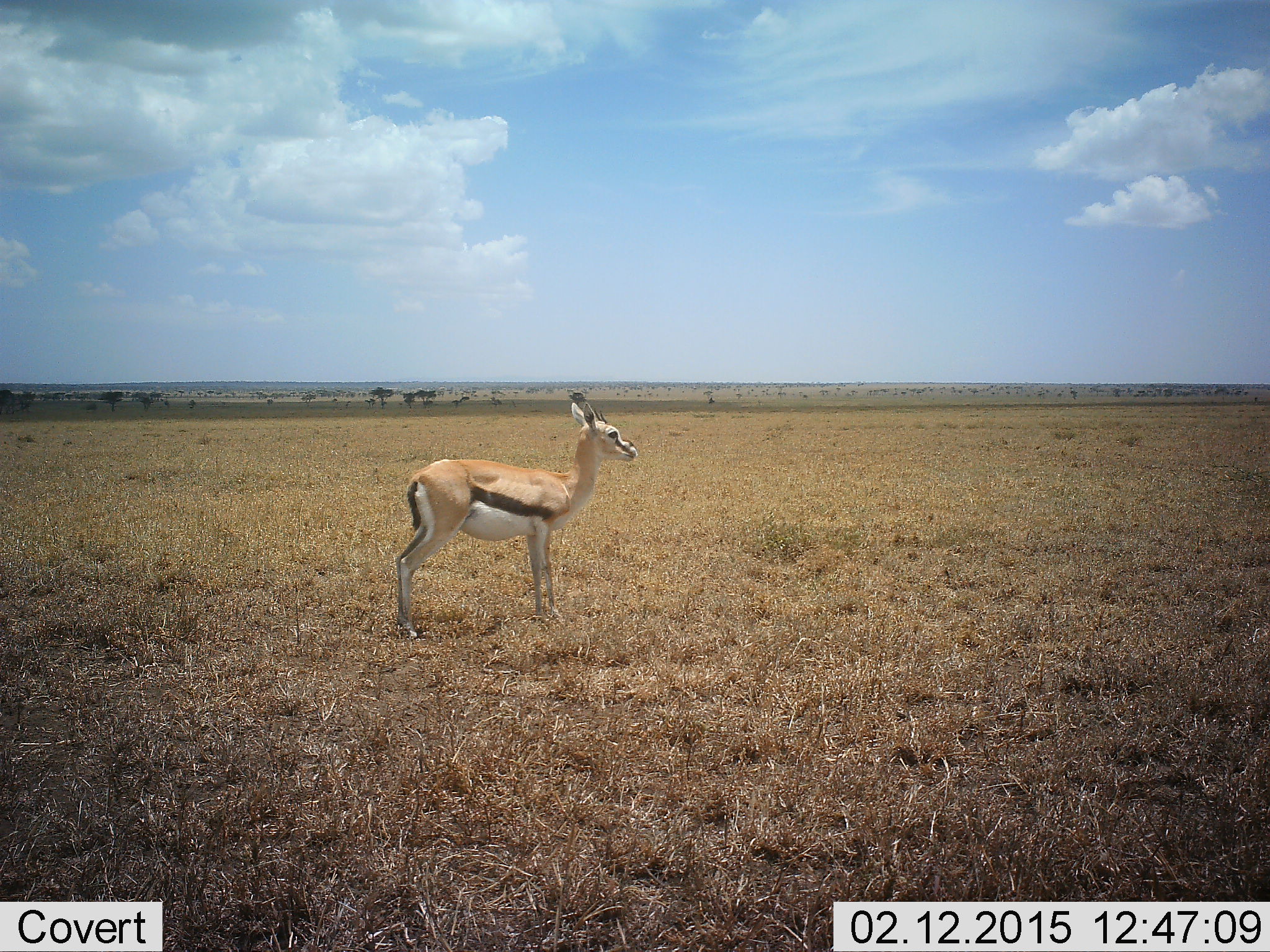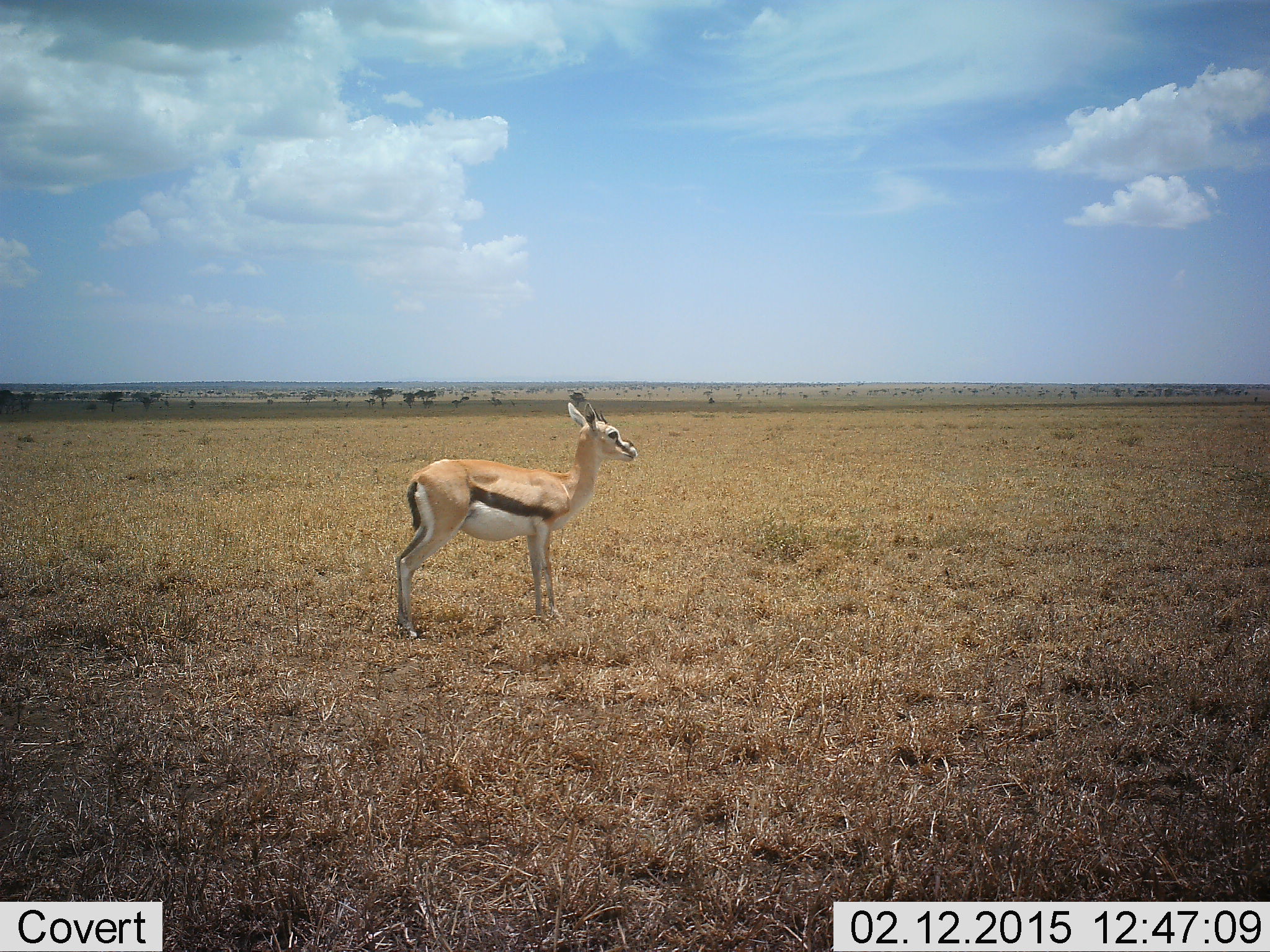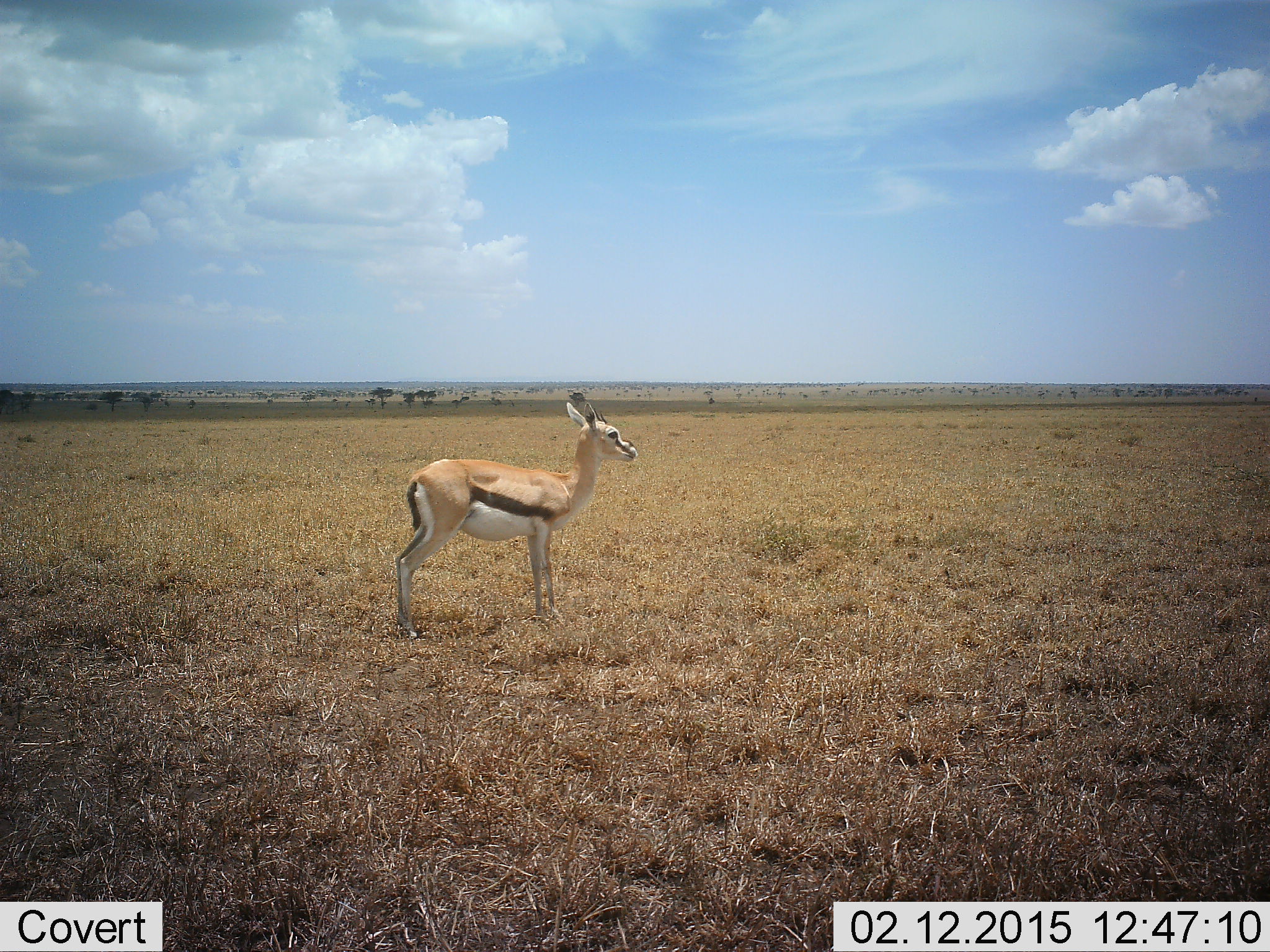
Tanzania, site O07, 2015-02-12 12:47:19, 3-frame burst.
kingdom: Animalia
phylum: Chordata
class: Mammalia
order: Artiodactyla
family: Bovidae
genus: Eudorcas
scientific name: Eudorcas thomsonii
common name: thomson's gazelle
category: gazellethomsons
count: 1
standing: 100%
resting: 0%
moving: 0%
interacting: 0%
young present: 0%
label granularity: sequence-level